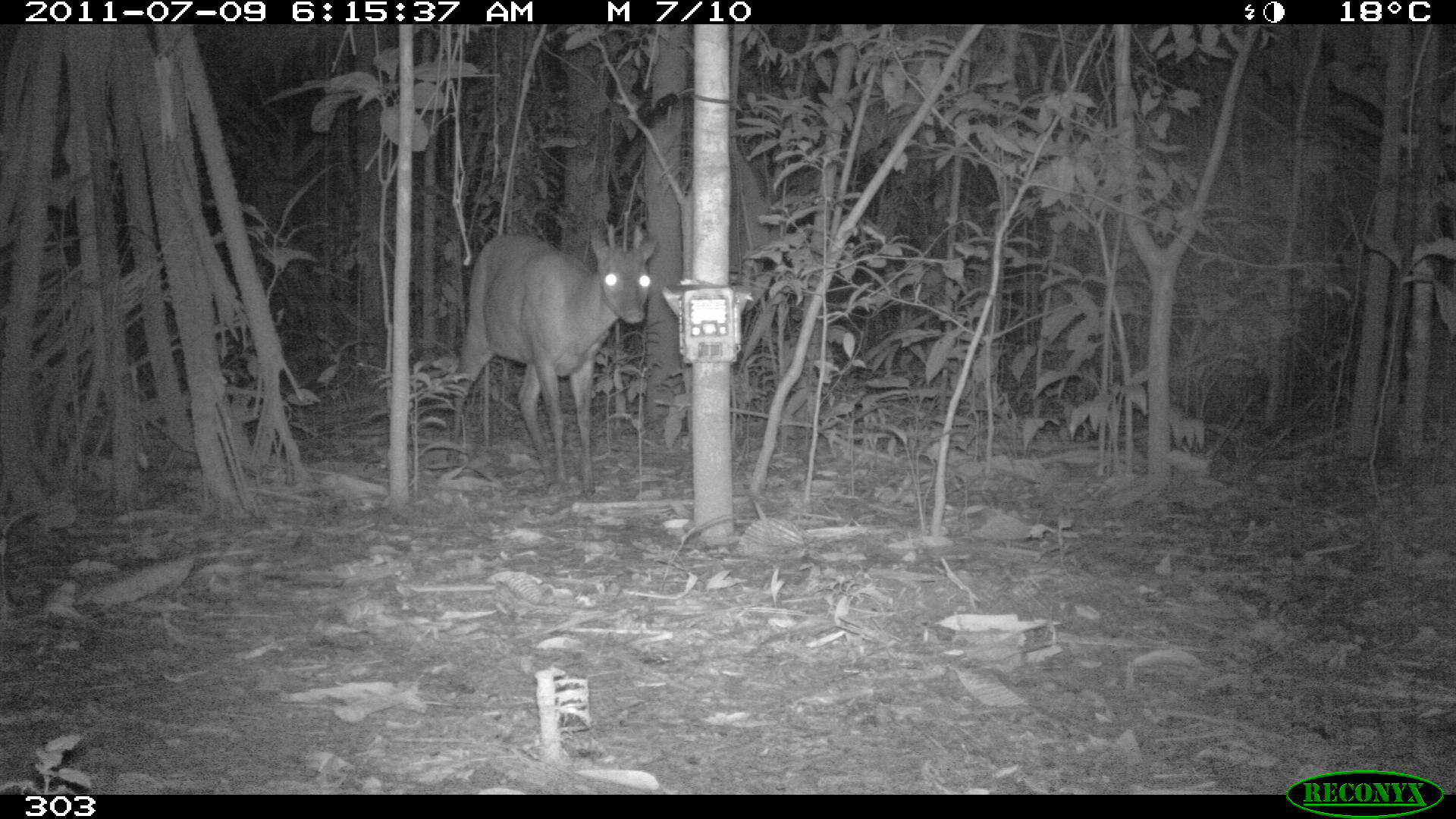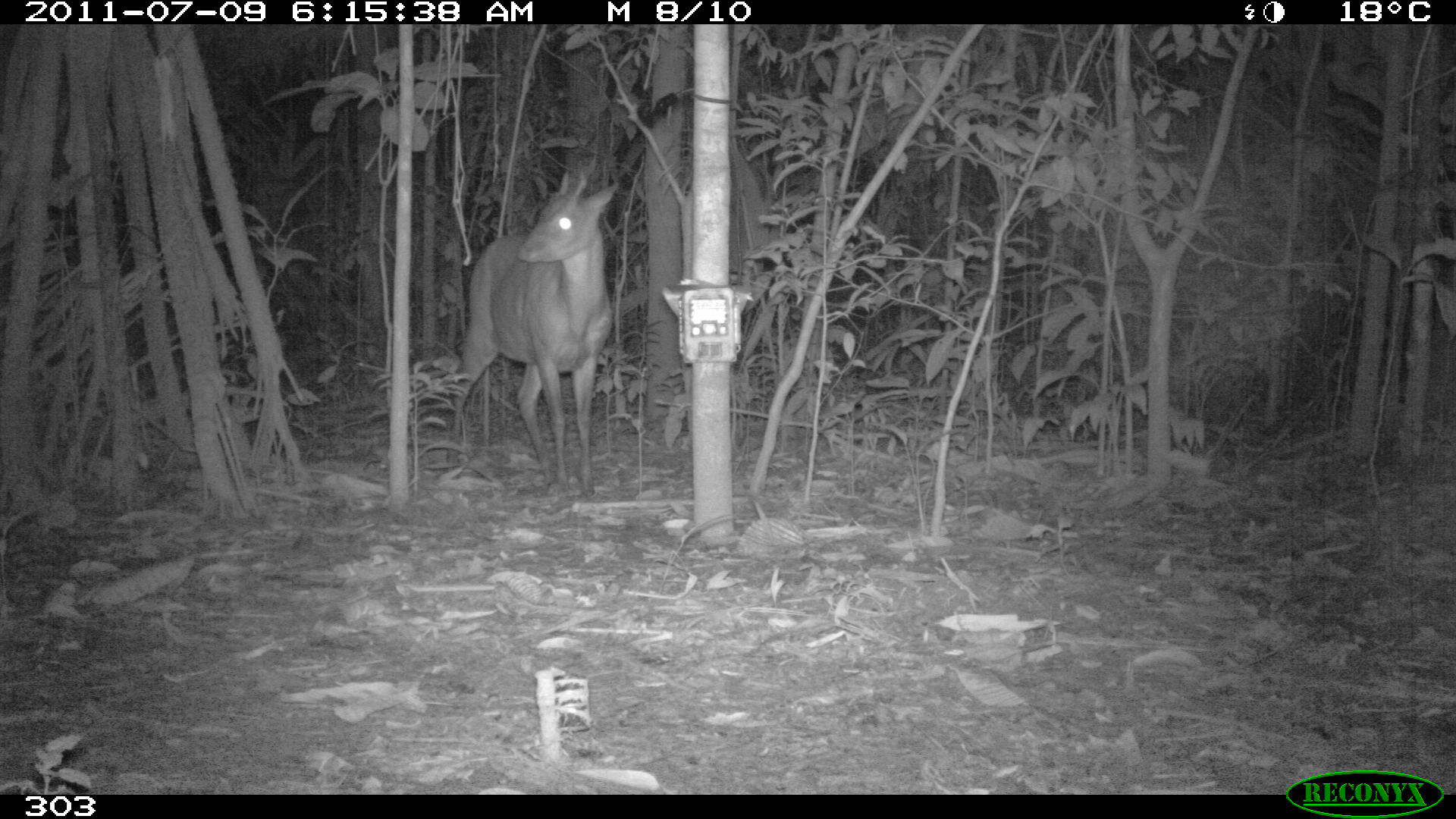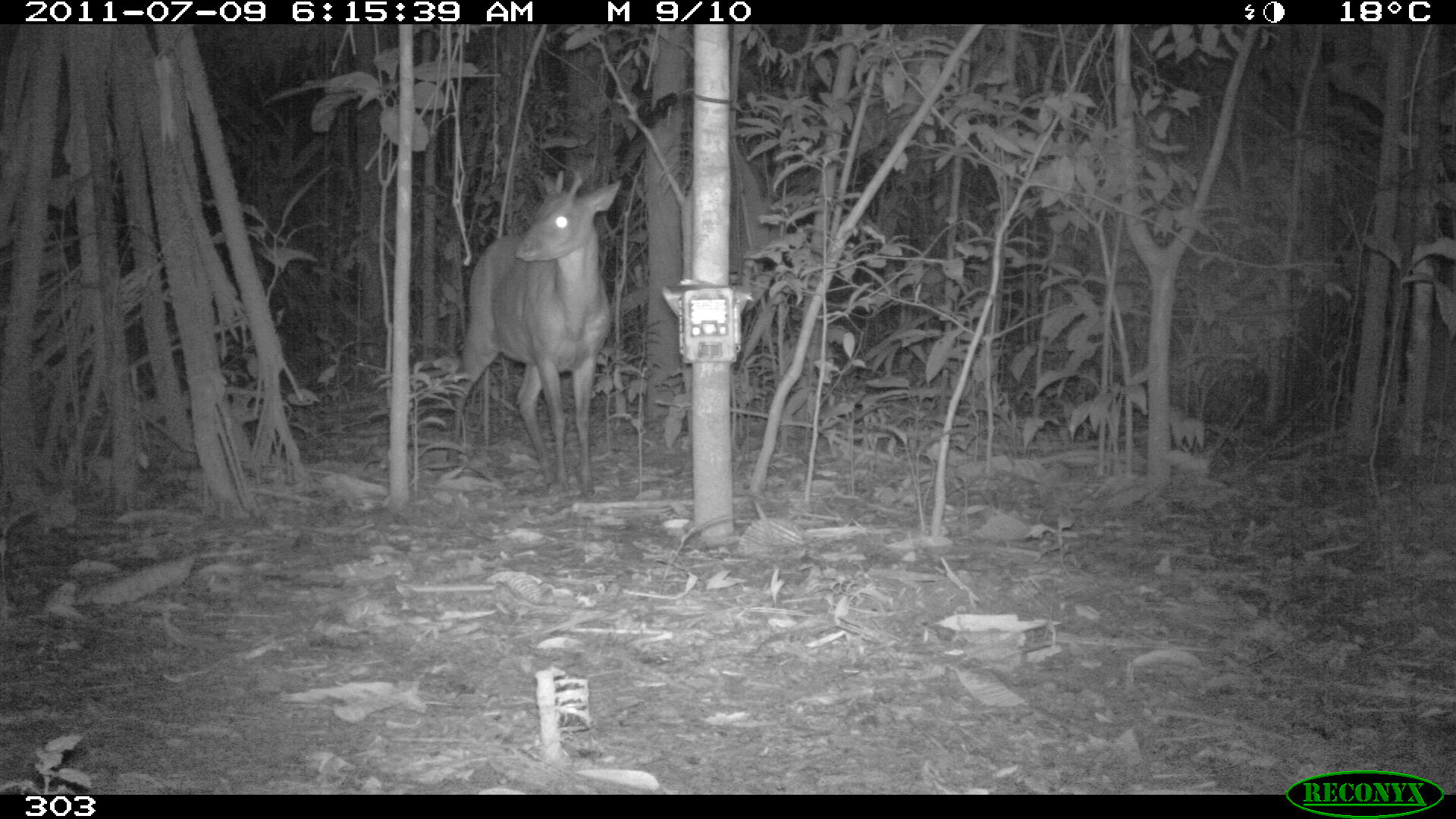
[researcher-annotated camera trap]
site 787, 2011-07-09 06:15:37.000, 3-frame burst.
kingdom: Animalia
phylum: Chordata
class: Mammalia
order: Artiodactyla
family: Cervidae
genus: Mazama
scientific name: Mazama americana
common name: red brocket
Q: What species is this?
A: Mazama americana (red brocket).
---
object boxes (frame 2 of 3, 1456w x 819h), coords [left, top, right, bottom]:
mazama americana: [445, 167, 618, 497]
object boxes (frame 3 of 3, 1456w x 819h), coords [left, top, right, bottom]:
mazama americana: [444, 169, 621, 497]